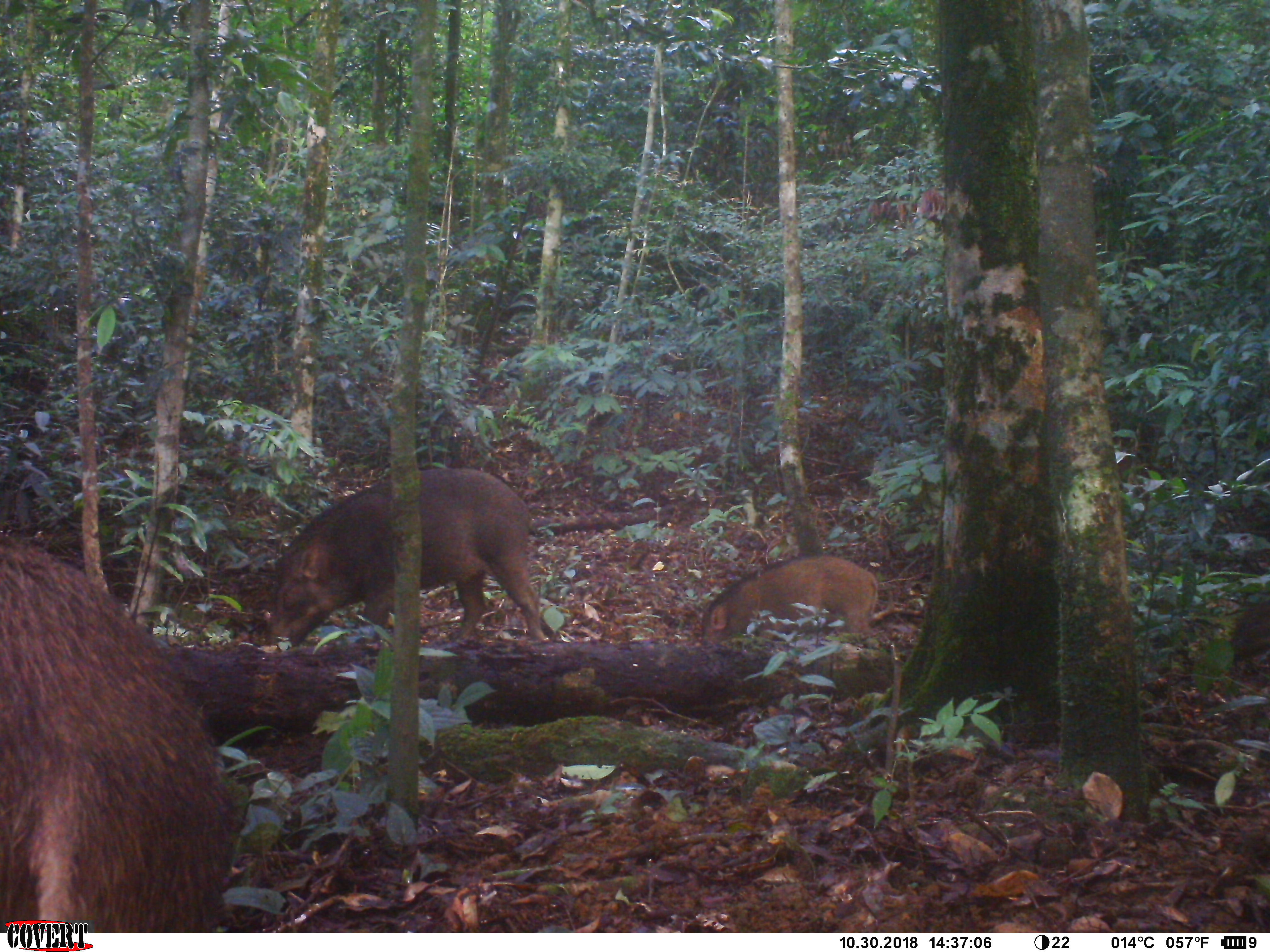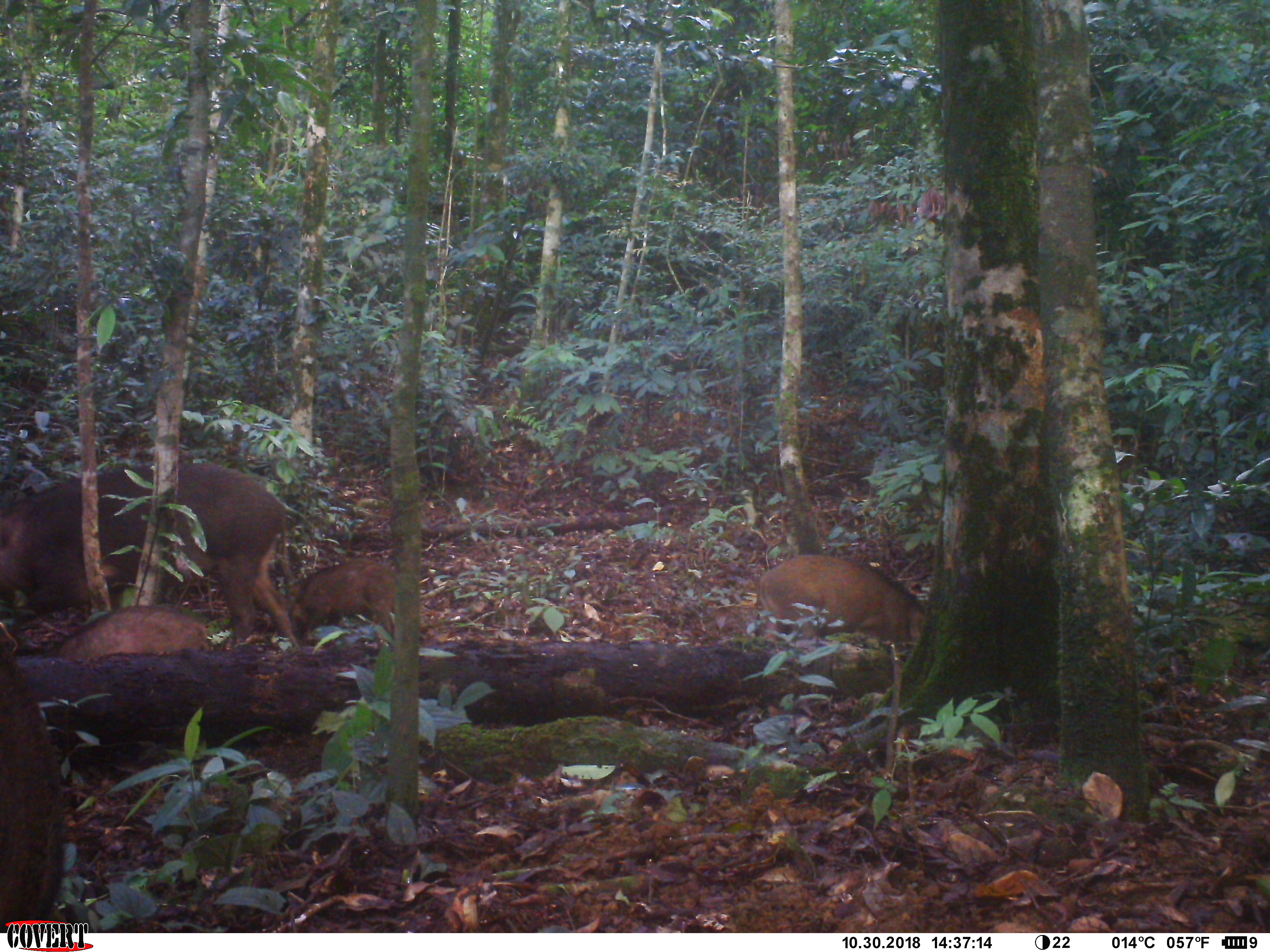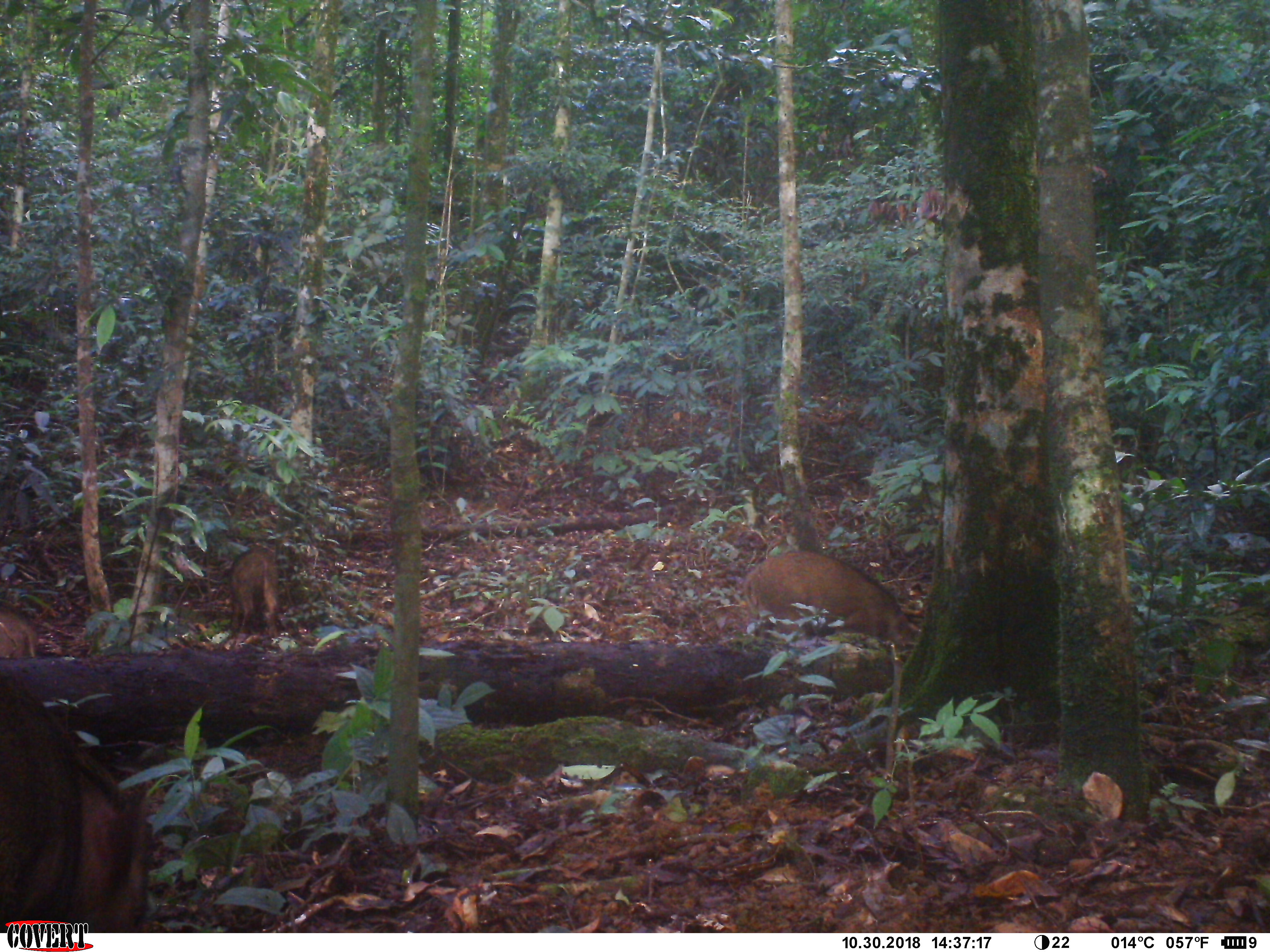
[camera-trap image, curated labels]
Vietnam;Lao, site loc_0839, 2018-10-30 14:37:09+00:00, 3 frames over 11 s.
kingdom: Animalia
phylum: Chordata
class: Mammalia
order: Artiodactyla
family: Suidae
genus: Sus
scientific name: Sus scrofa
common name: eurasian wild pig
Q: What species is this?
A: Eurasian wild pig (Sus scrofa).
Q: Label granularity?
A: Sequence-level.